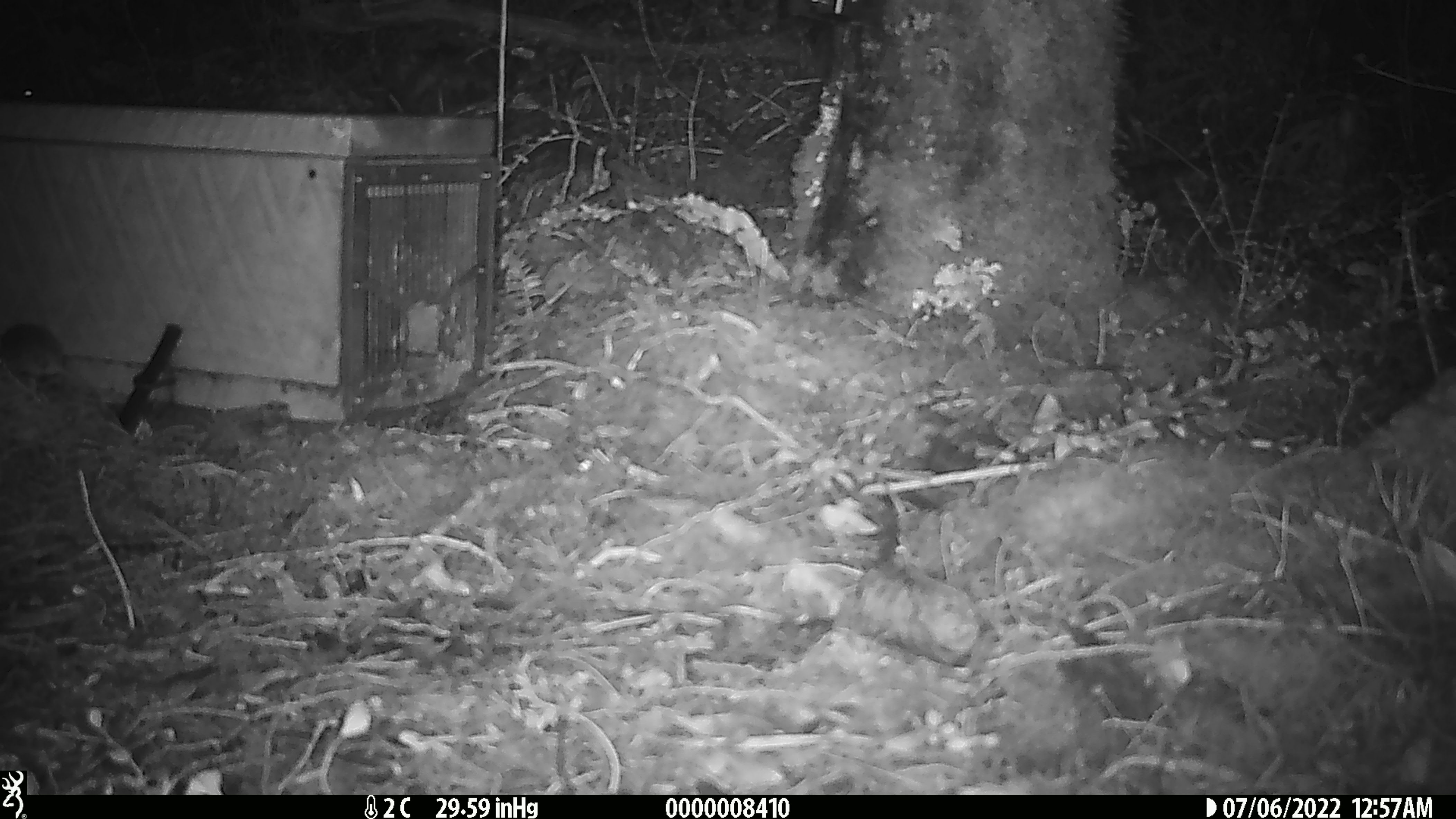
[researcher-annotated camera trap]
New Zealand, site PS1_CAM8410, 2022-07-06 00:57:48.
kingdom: Animalia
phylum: Chordata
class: Mammalia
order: Rodentia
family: Muridae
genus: Mus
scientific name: Mus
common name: mouse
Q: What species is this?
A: Mouse (Mus).